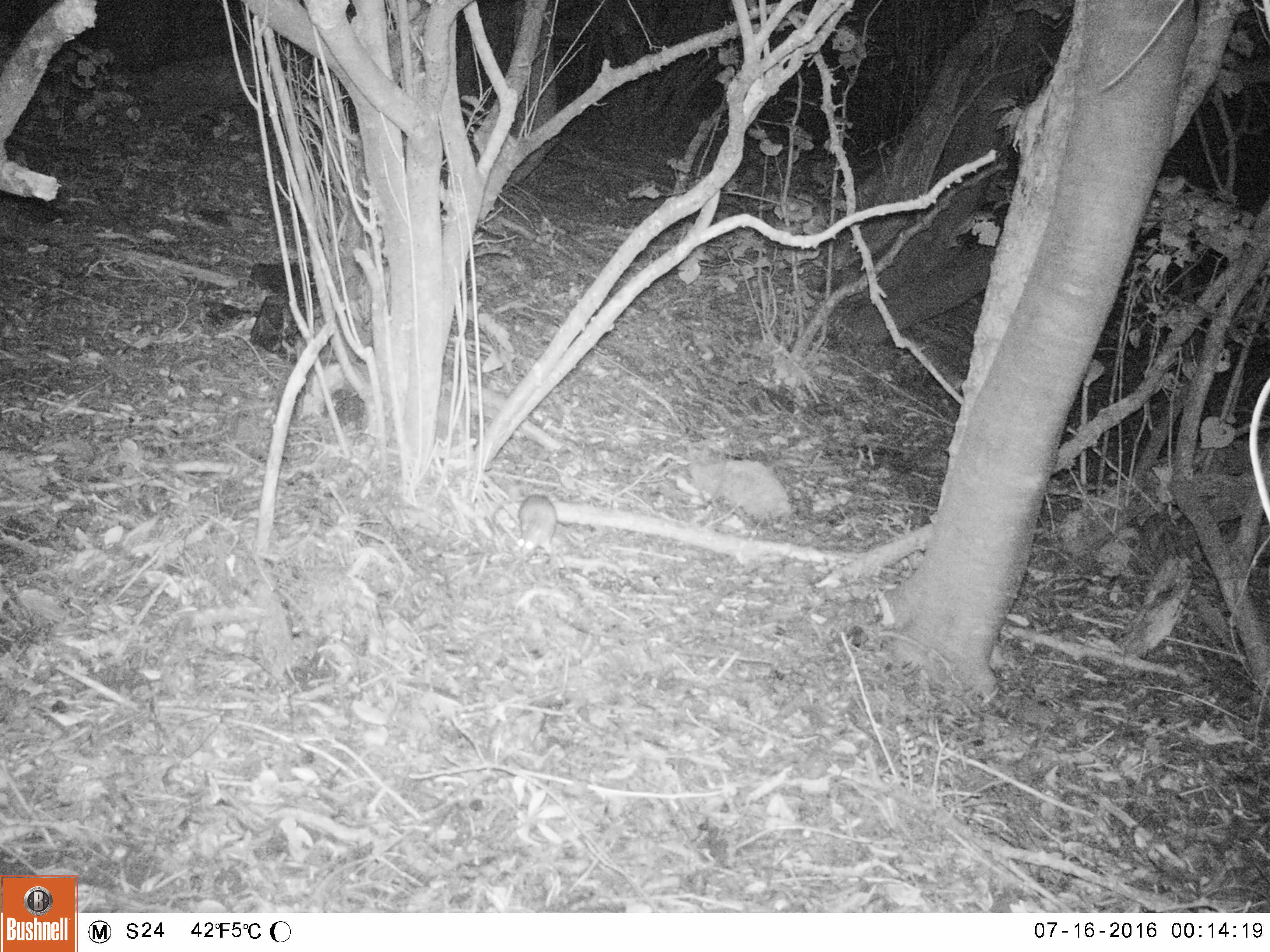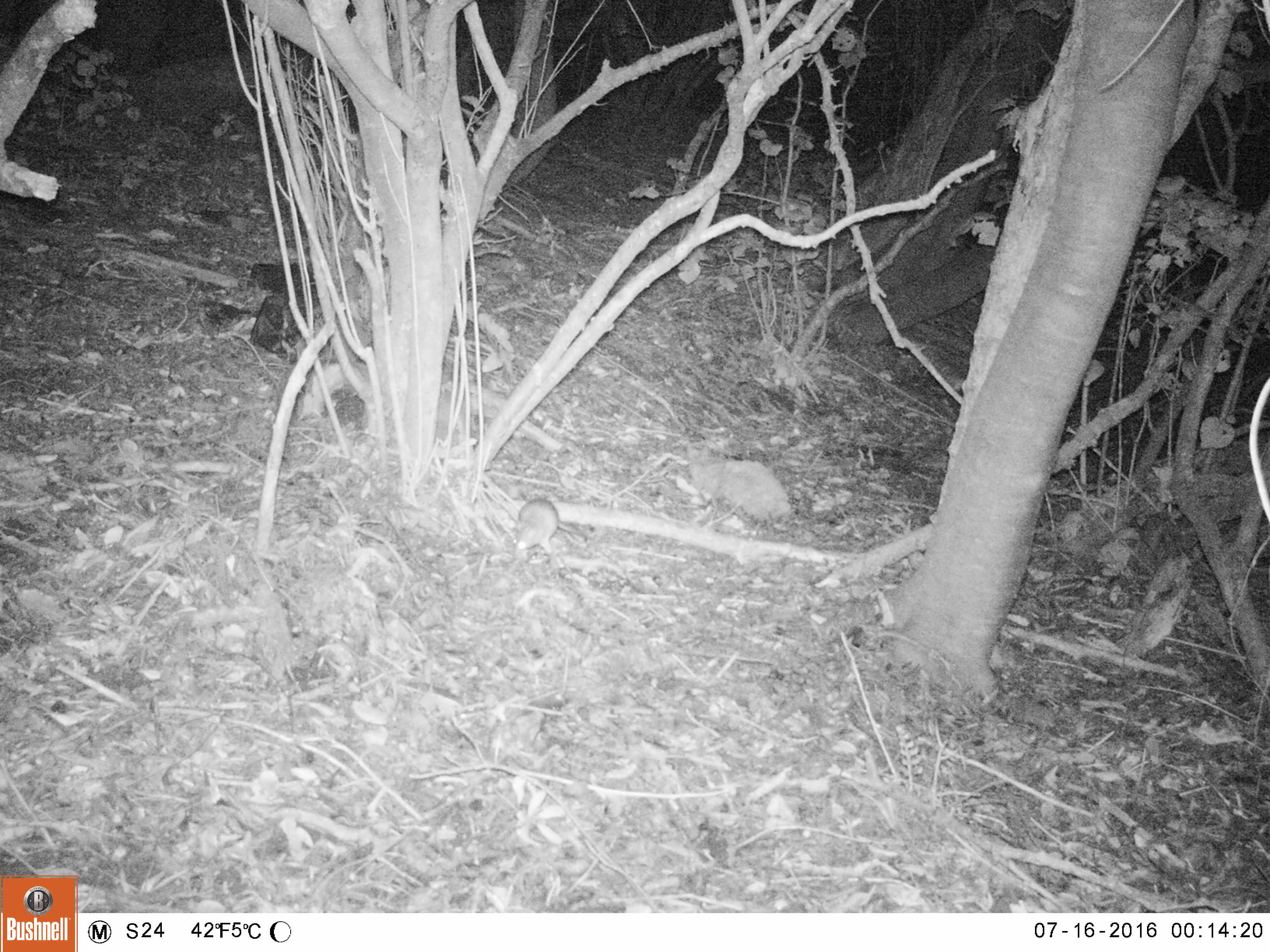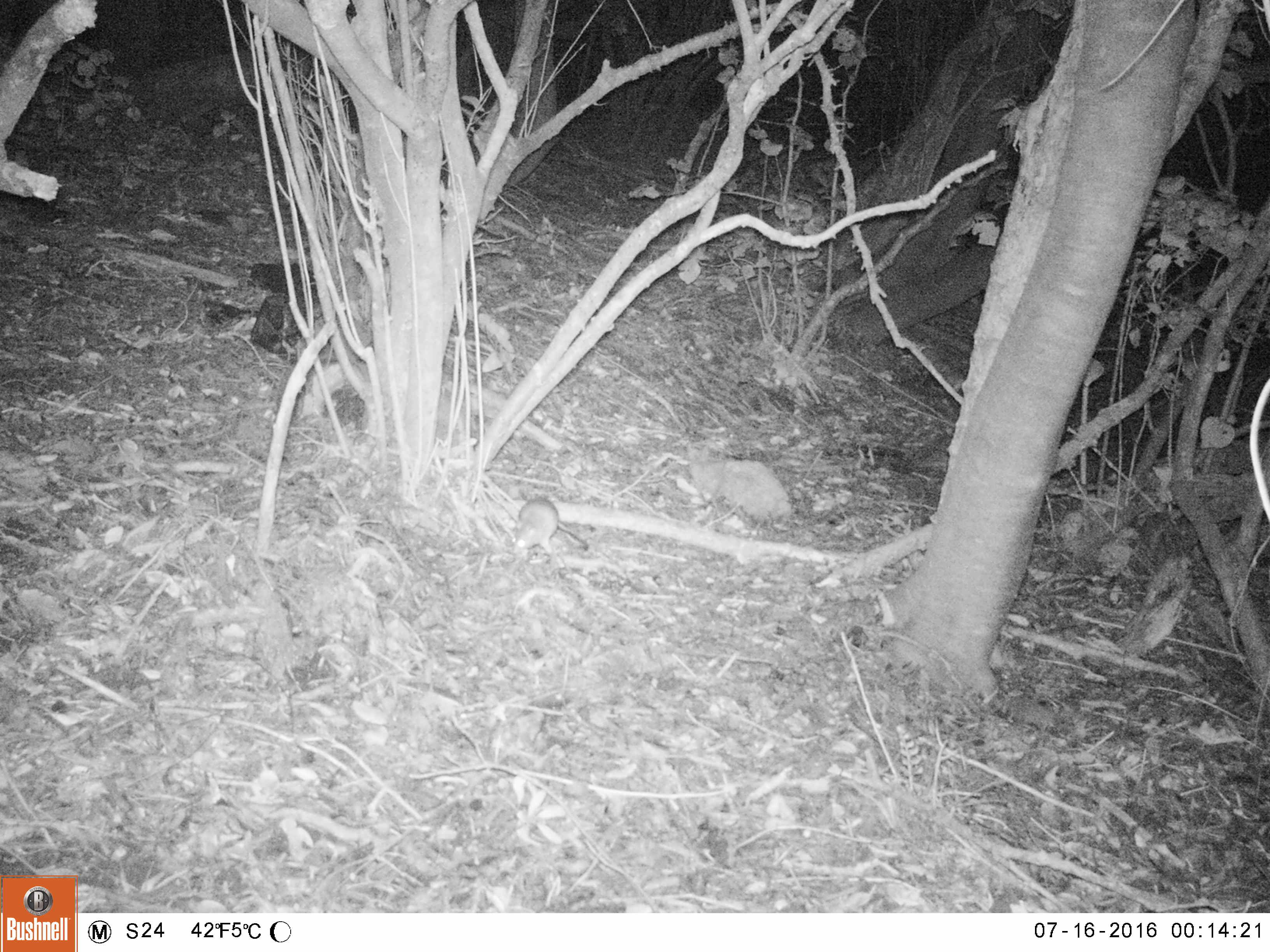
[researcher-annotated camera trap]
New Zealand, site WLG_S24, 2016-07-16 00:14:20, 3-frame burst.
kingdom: Animalia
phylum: Chordata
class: Mammalia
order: Rodentia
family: Muridae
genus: Rattus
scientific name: Rattus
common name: rat